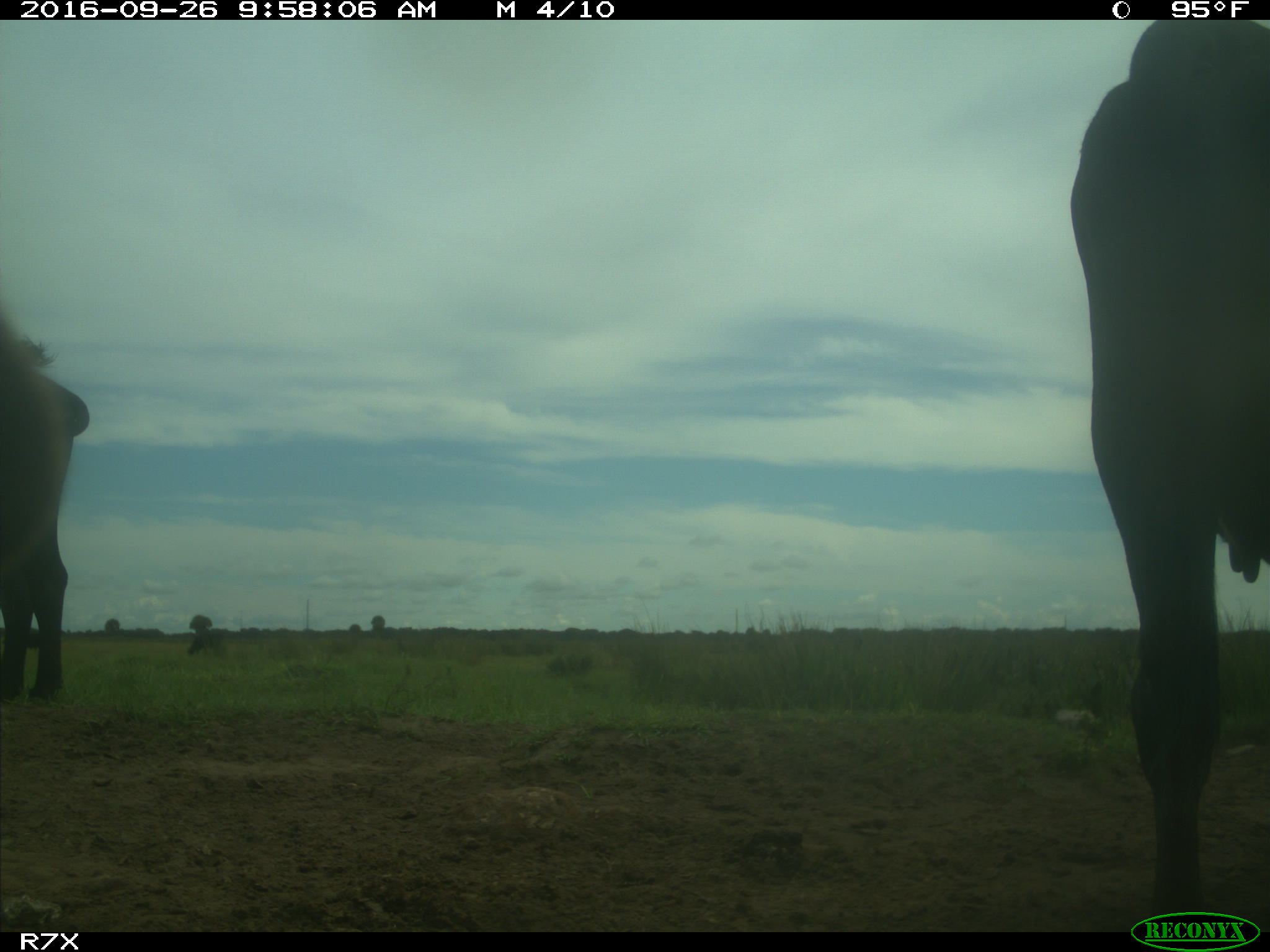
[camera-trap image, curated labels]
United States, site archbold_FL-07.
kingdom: Animalia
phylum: Chordata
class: Mammalia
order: Artiodactyla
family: Bovidae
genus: Bos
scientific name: Bos taurus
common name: domestic cow